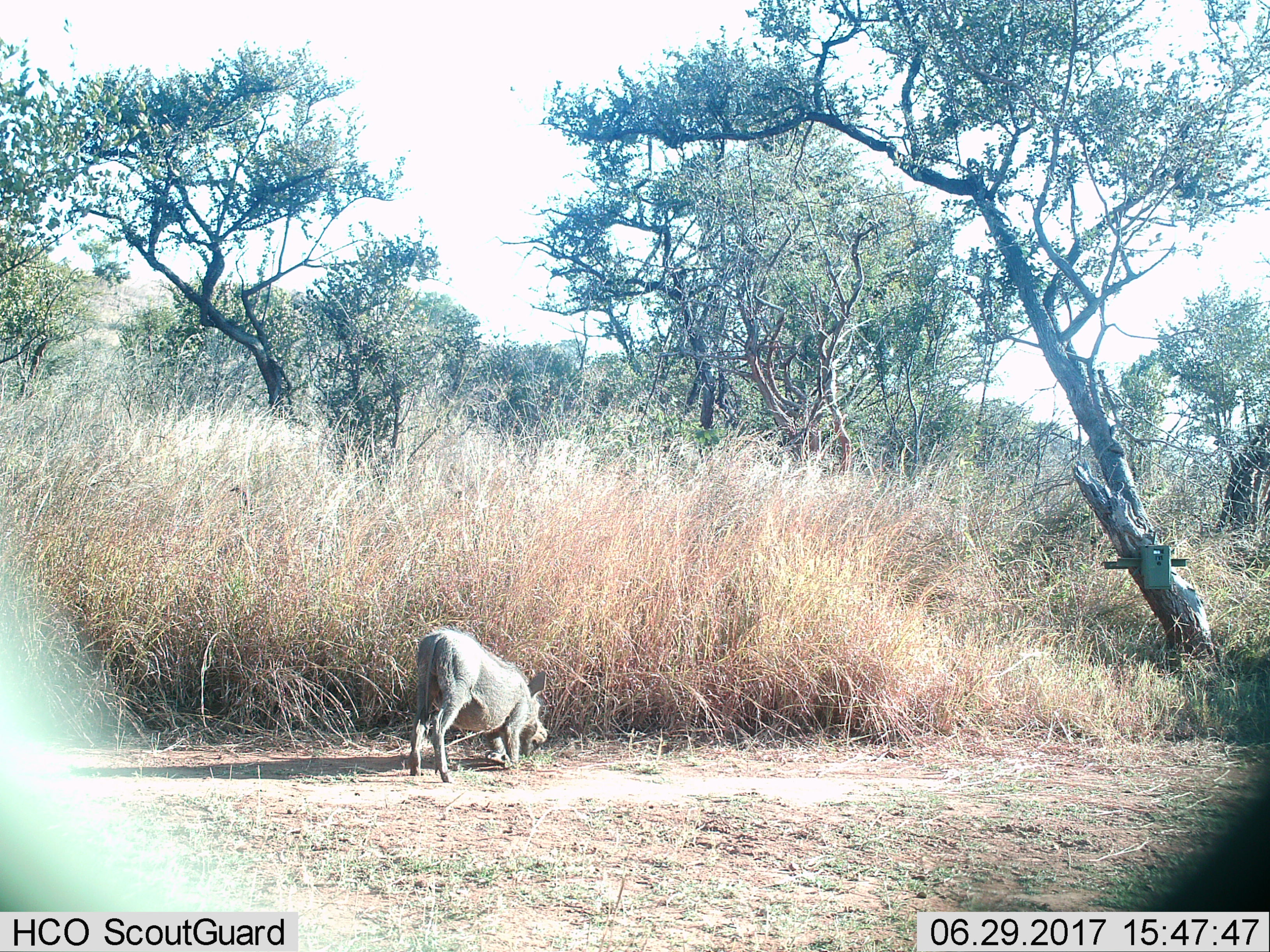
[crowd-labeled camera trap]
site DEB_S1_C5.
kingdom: Animalia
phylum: Chordata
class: Mammalia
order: Artiodactyla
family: Suidae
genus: Phacochoerus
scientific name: Phacochoerus africanus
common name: warthog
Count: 1.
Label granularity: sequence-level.